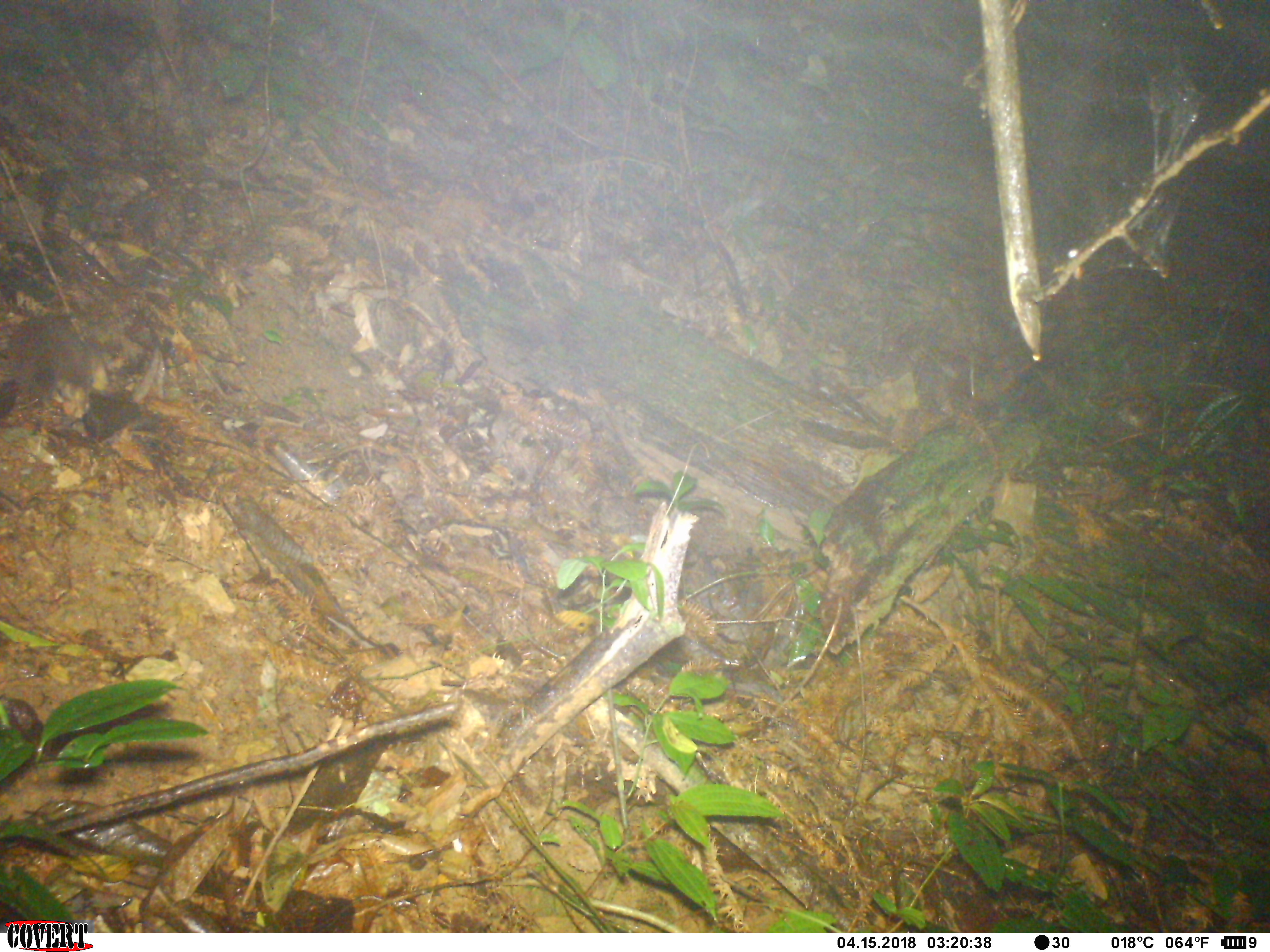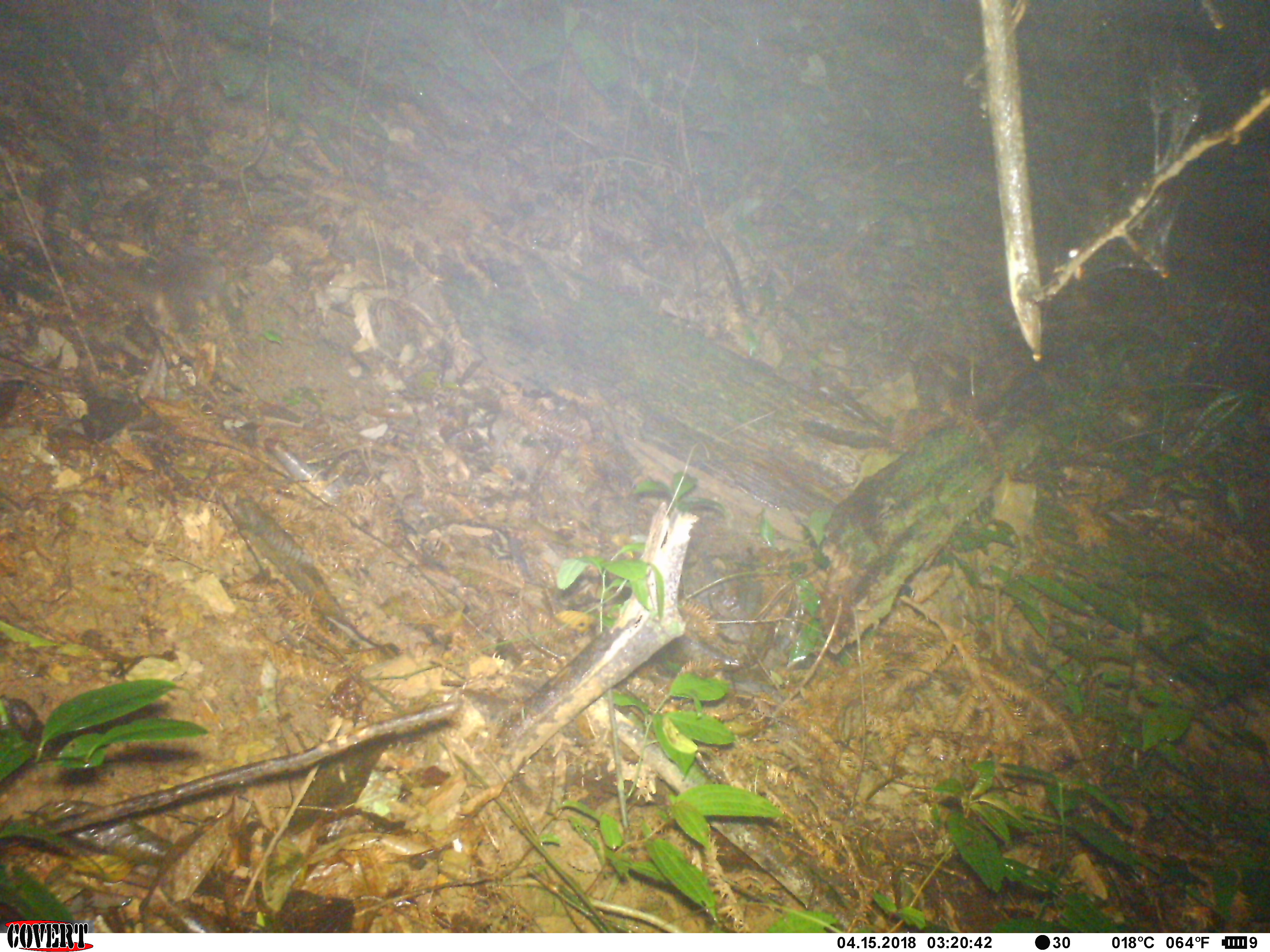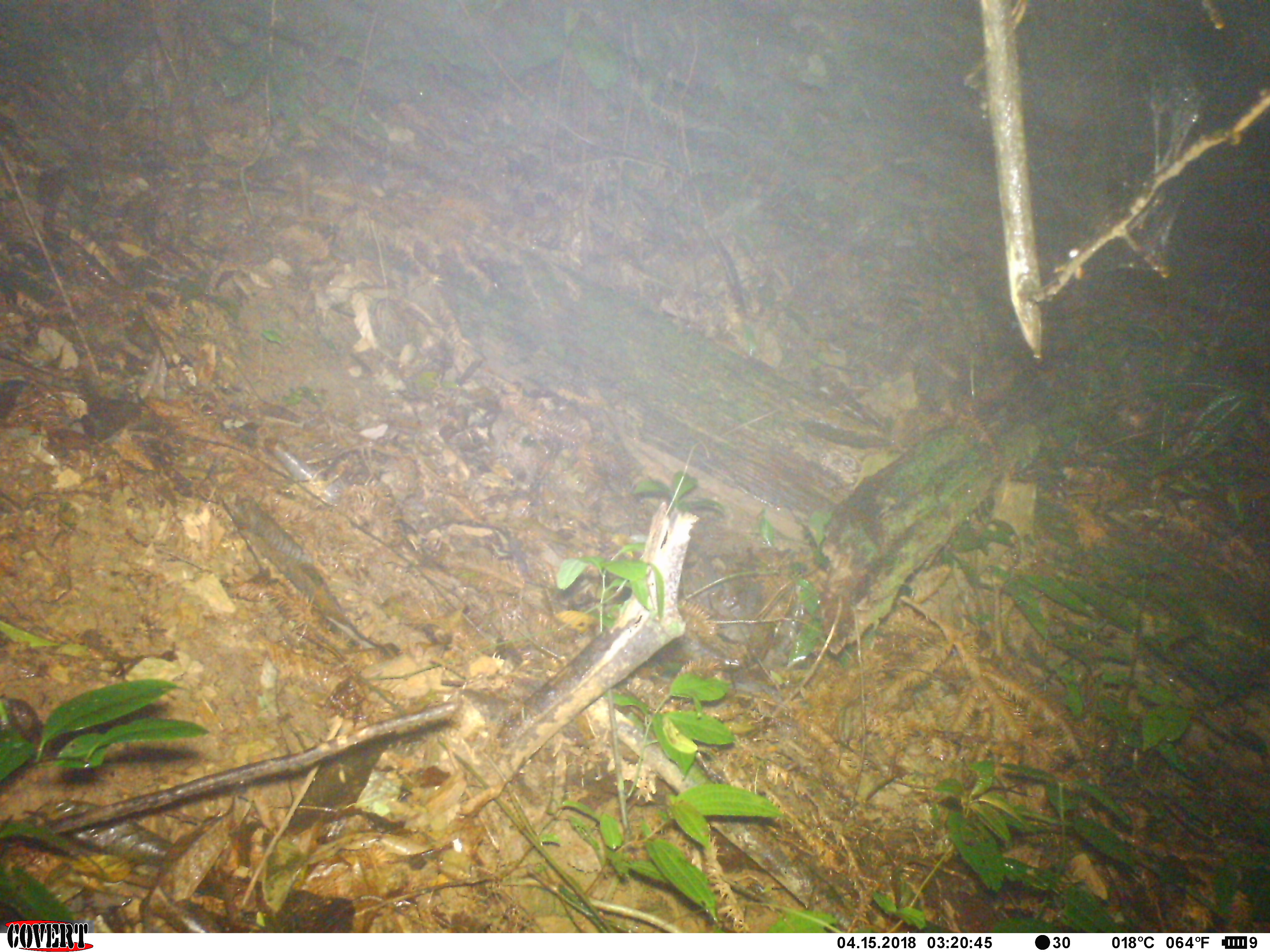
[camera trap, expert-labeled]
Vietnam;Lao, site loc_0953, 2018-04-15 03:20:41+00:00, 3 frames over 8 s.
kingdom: Animalia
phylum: Chordata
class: Mammalia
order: Carnivora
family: Mustelidae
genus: Melogale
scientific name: Melogale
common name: ferret badger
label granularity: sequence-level